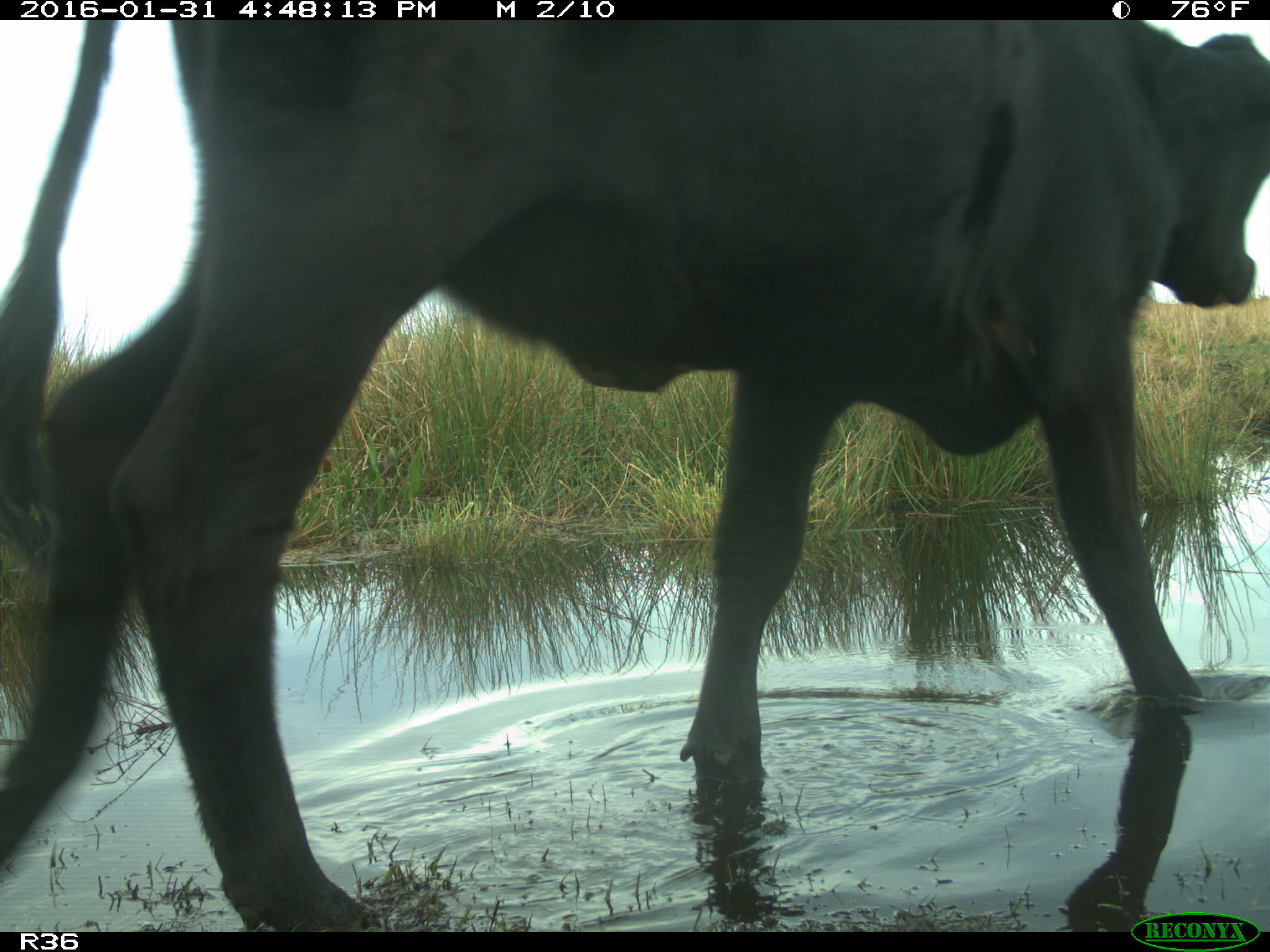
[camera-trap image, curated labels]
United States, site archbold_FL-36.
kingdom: Animalia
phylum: Chordata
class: Mammalia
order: Artiodactyla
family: Bovidae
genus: Bos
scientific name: Bos taurus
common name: domestic cow